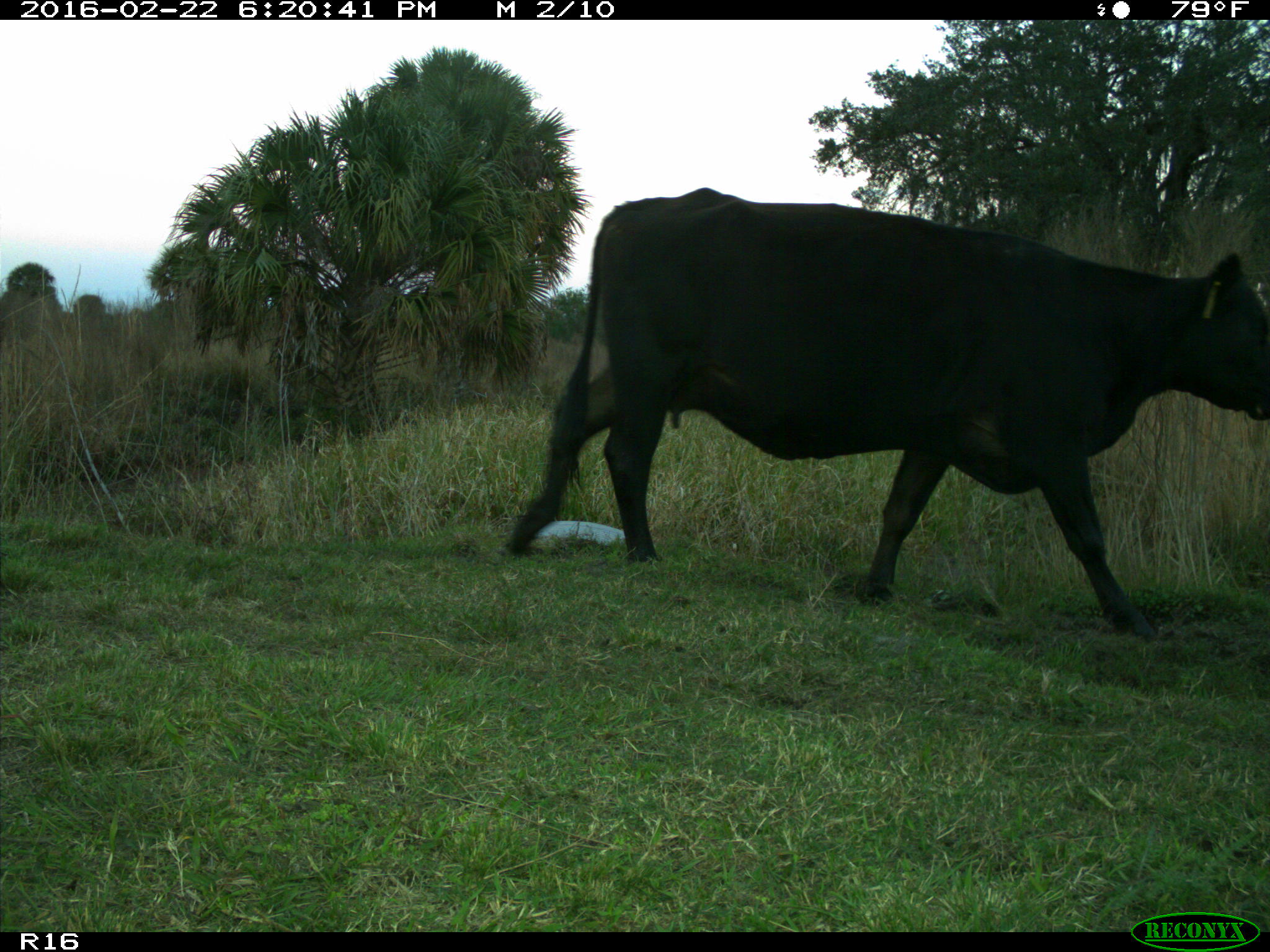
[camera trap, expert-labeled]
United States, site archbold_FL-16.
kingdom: Animalia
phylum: Chordata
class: Mammalia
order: Artiodactyla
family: Bovidae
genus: Bos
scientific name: Bos taurus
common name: domestic cow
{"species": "Bos taurus (domestic cow)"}